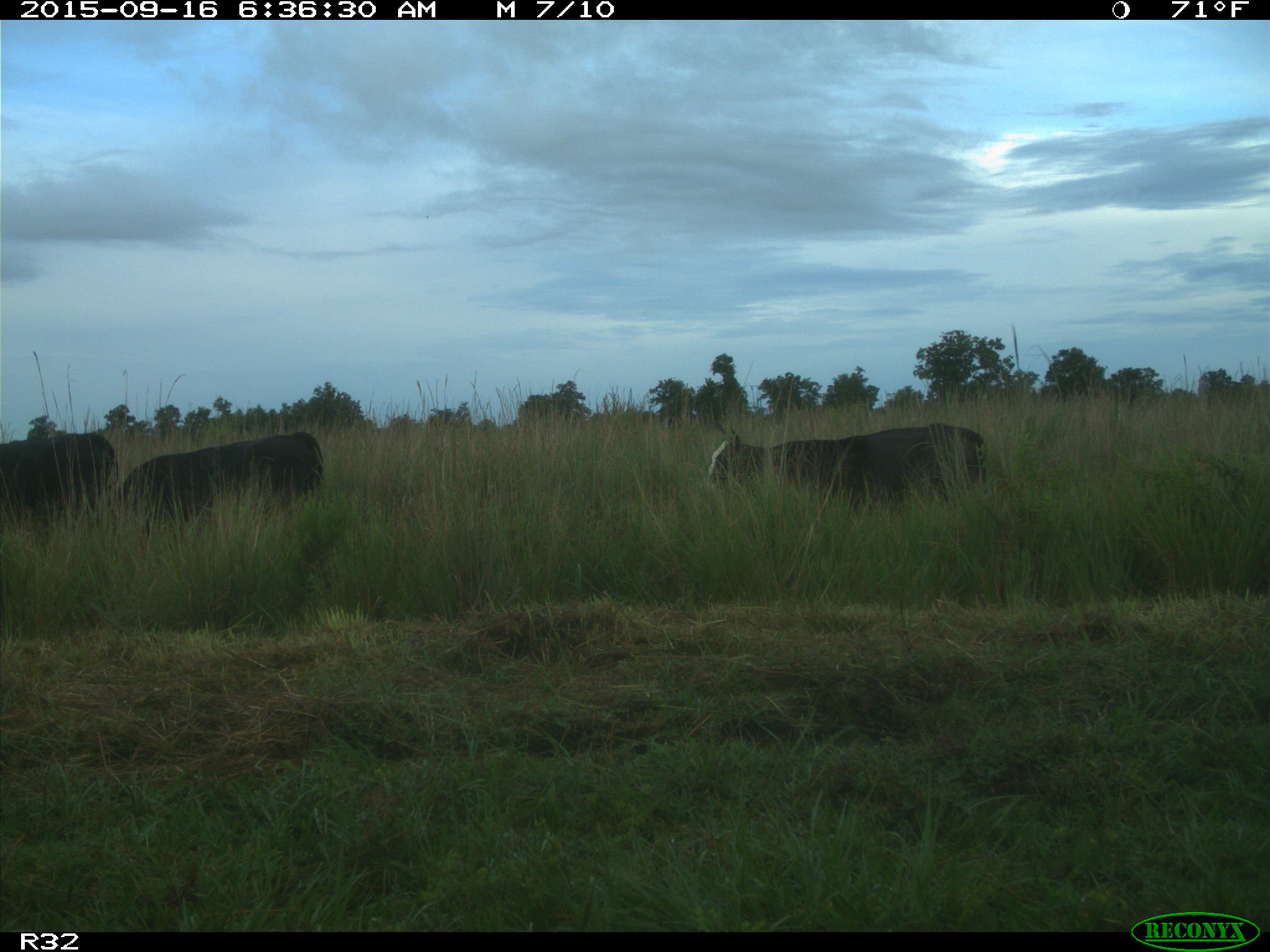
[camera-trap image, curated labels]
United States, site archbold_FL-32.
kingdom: Animalia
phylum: Chordata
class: Mammalia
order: Artiodactyla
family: Bovidae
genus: Bos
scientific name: Bos taurus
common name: domestic cow